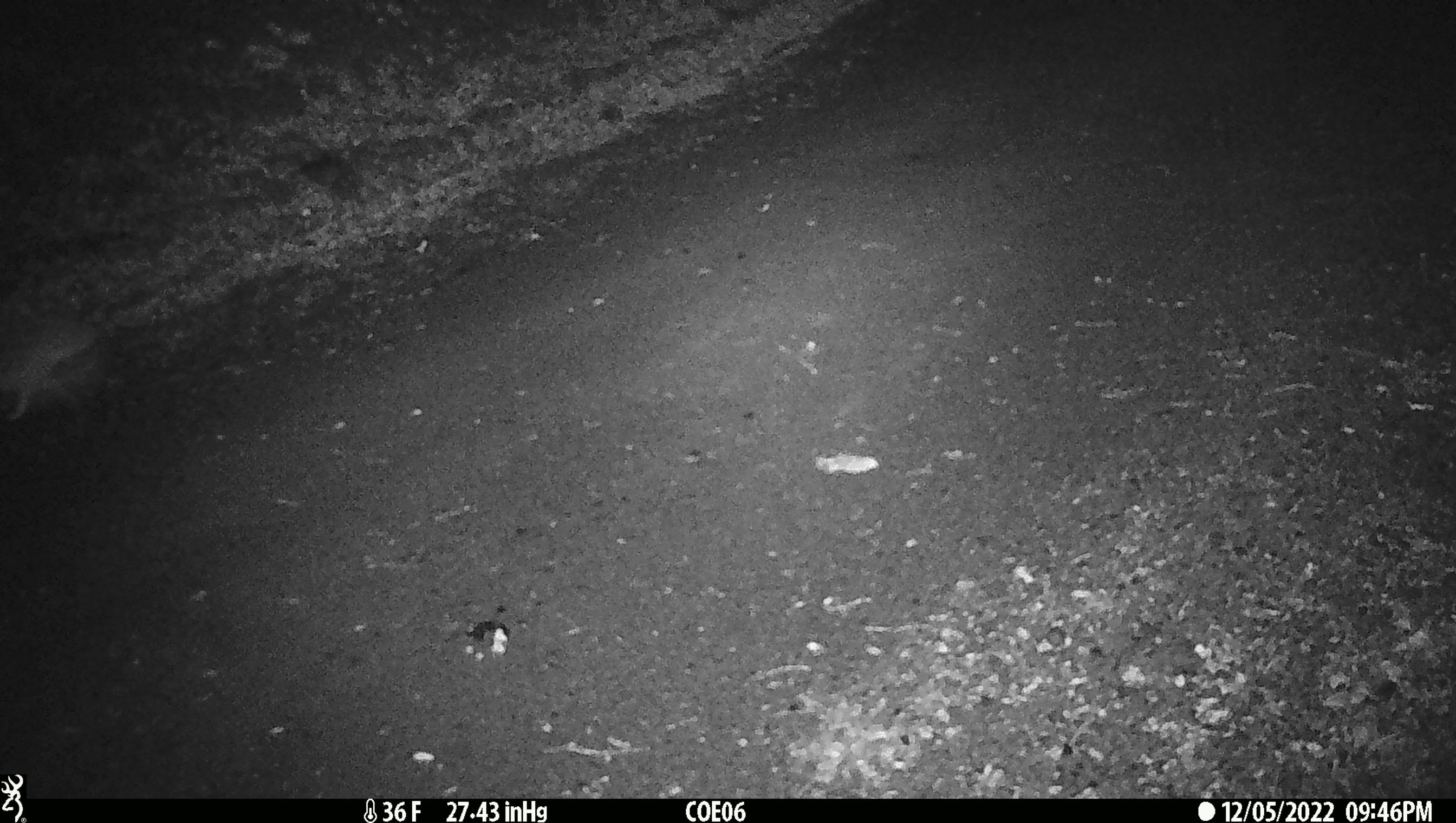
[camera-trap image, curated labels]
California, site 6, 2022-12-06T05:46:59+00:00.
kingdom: Animalia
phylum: Chordata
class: Mammalia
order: Carnivora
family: Canidae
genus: Urocyon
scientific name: Urocyon cinereoargenteus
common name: gray fox